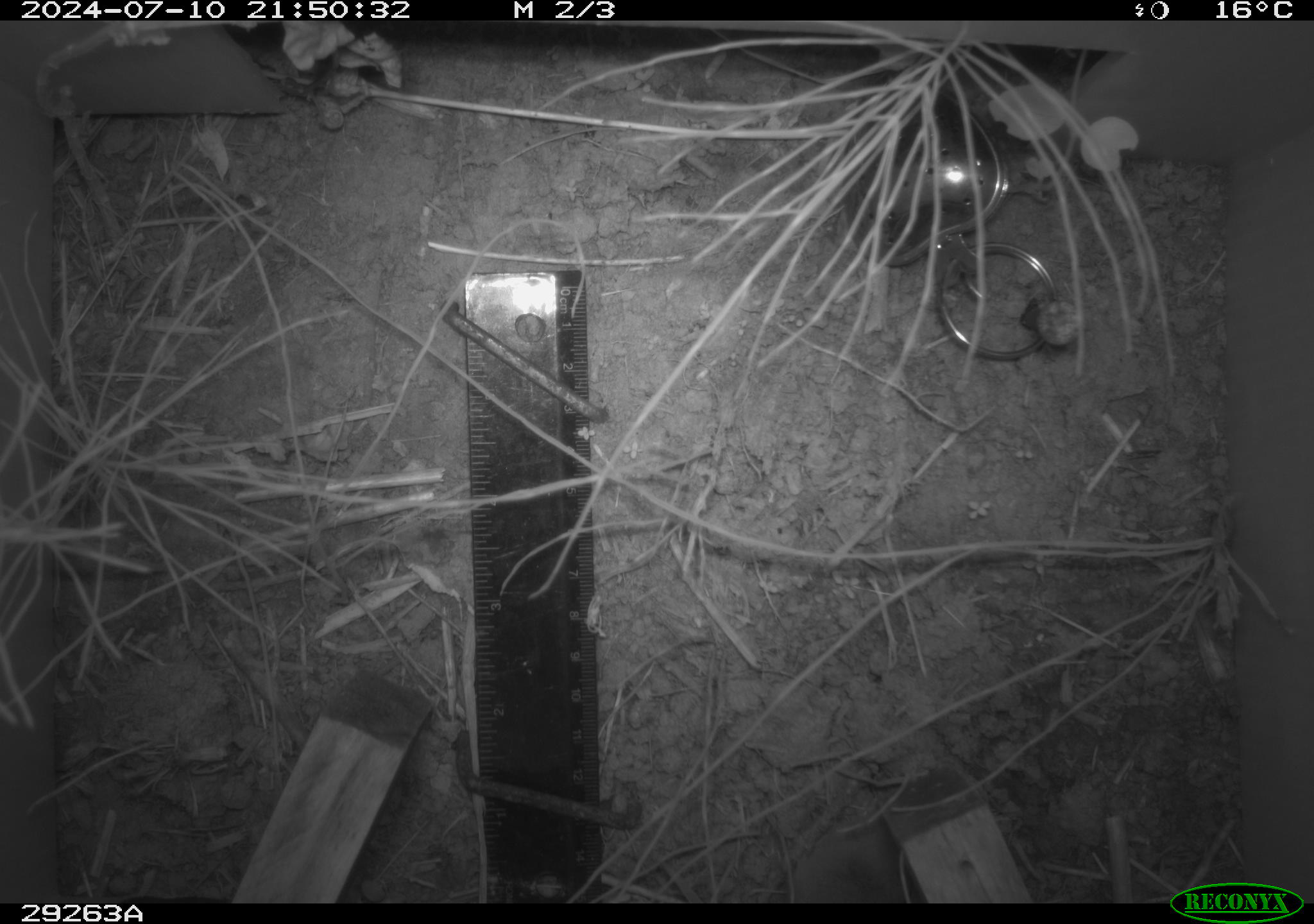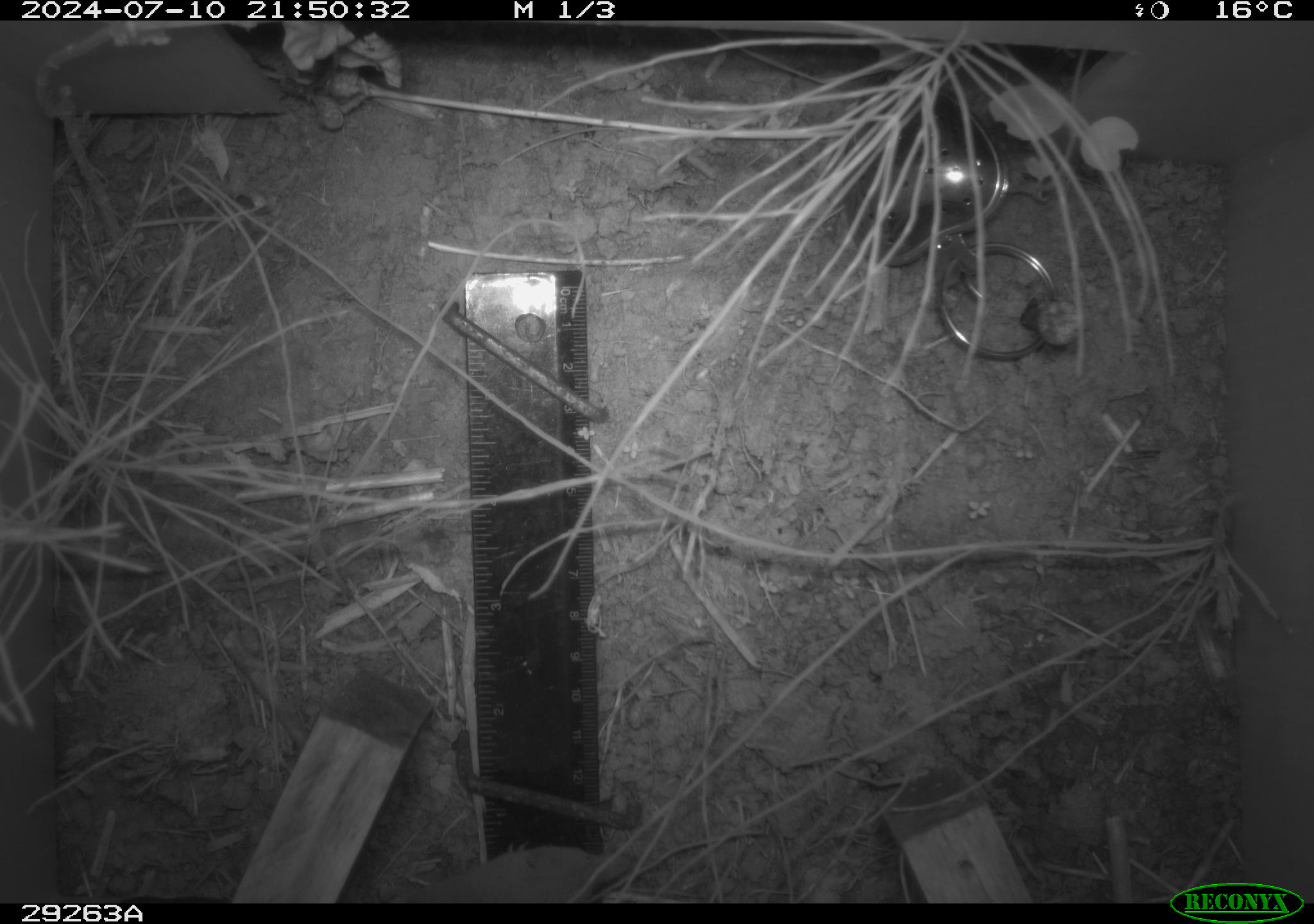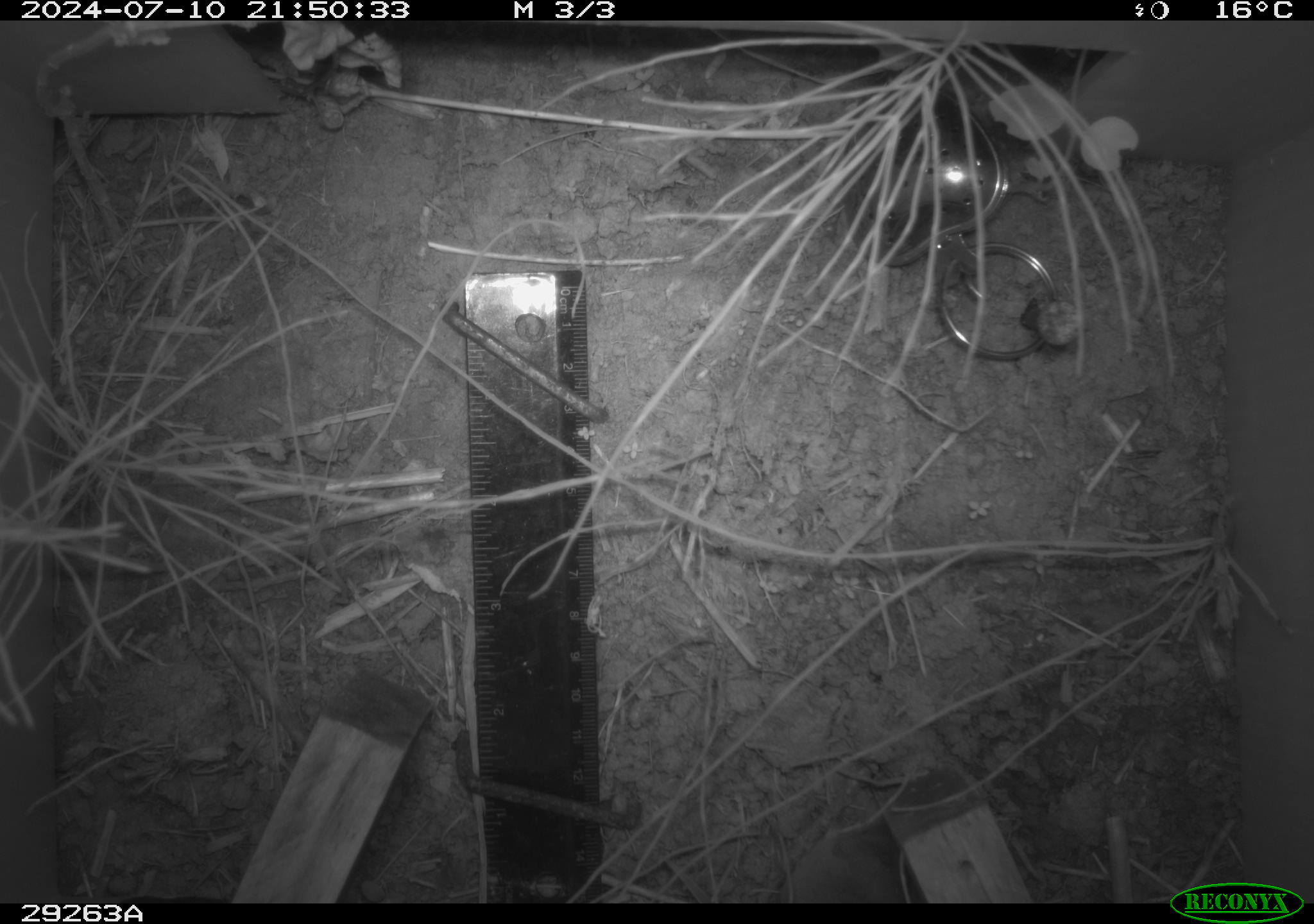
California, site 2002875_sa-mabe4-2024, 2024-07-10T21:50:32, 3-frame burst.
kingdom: Animalia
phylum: Chordata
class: Mammalia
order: Eulipotyphla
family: Soricidae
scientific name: Soricidae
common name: shrews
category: soricidae family